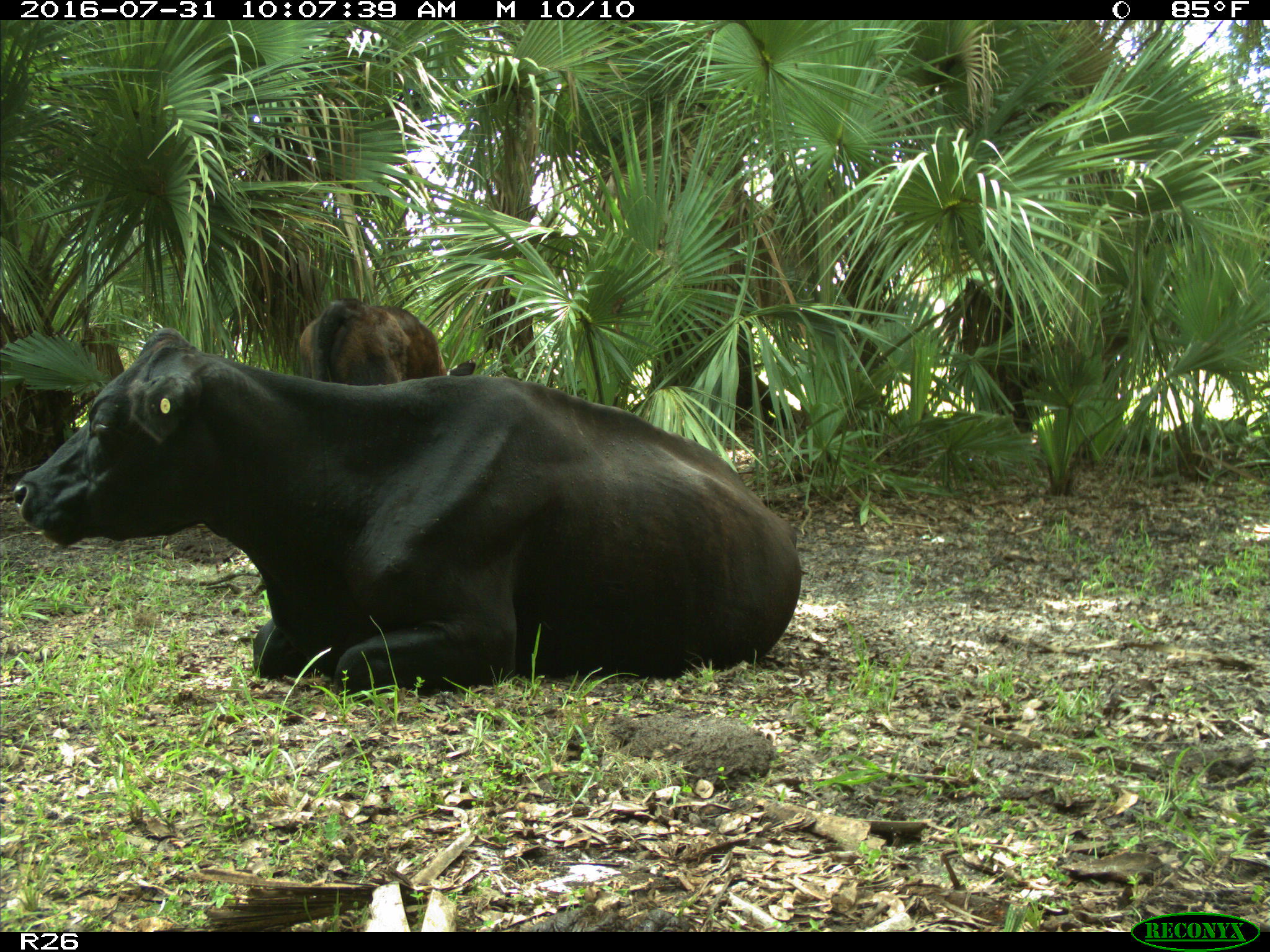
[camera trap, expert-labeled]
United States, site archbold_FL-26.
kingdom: Animalia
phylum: Chordata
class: Mammalia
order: Artiodactyla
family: Bovidae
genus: Bos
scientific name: Bos taurus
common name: domestic cow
Bos taurus (domestic cow).